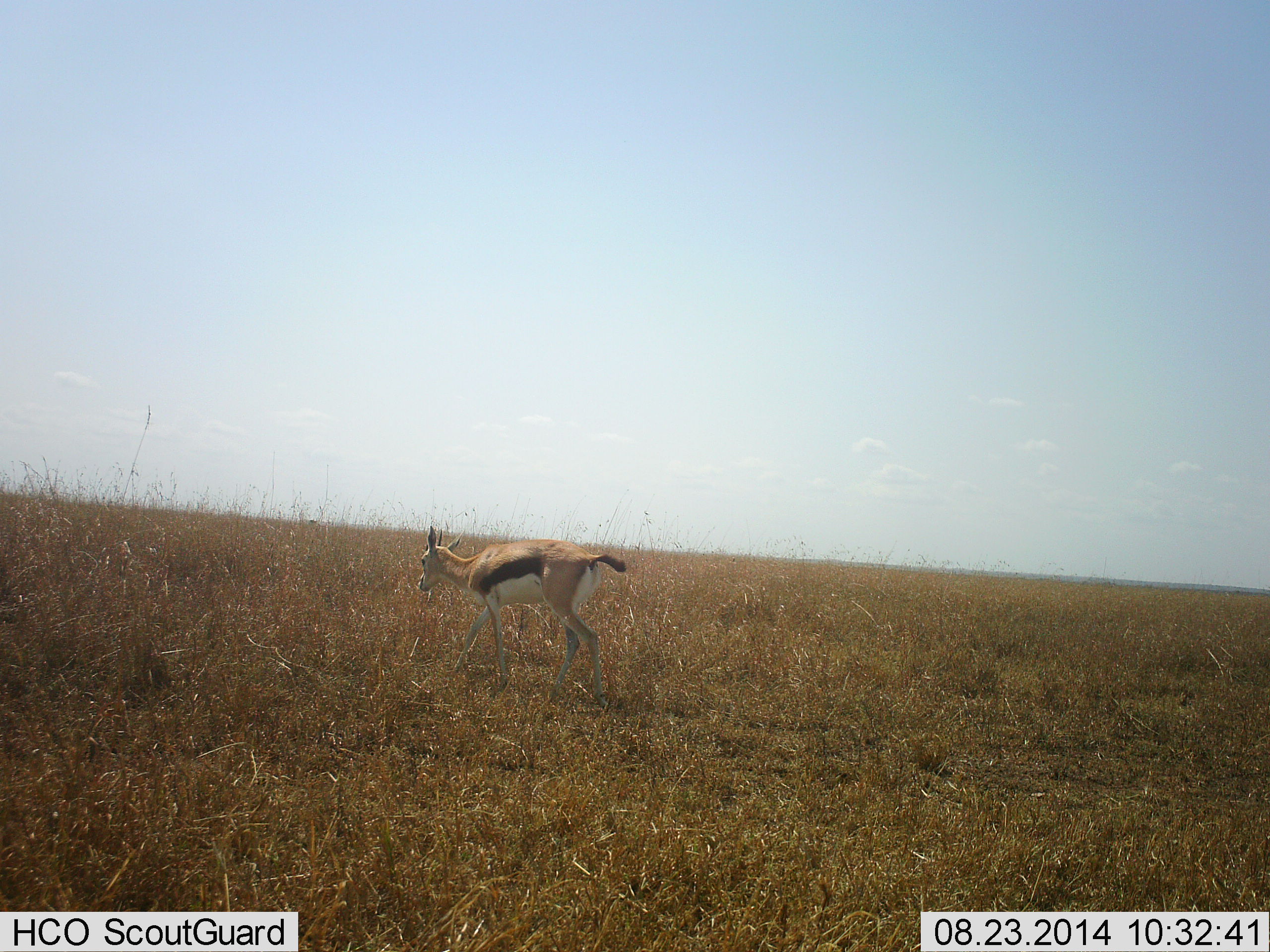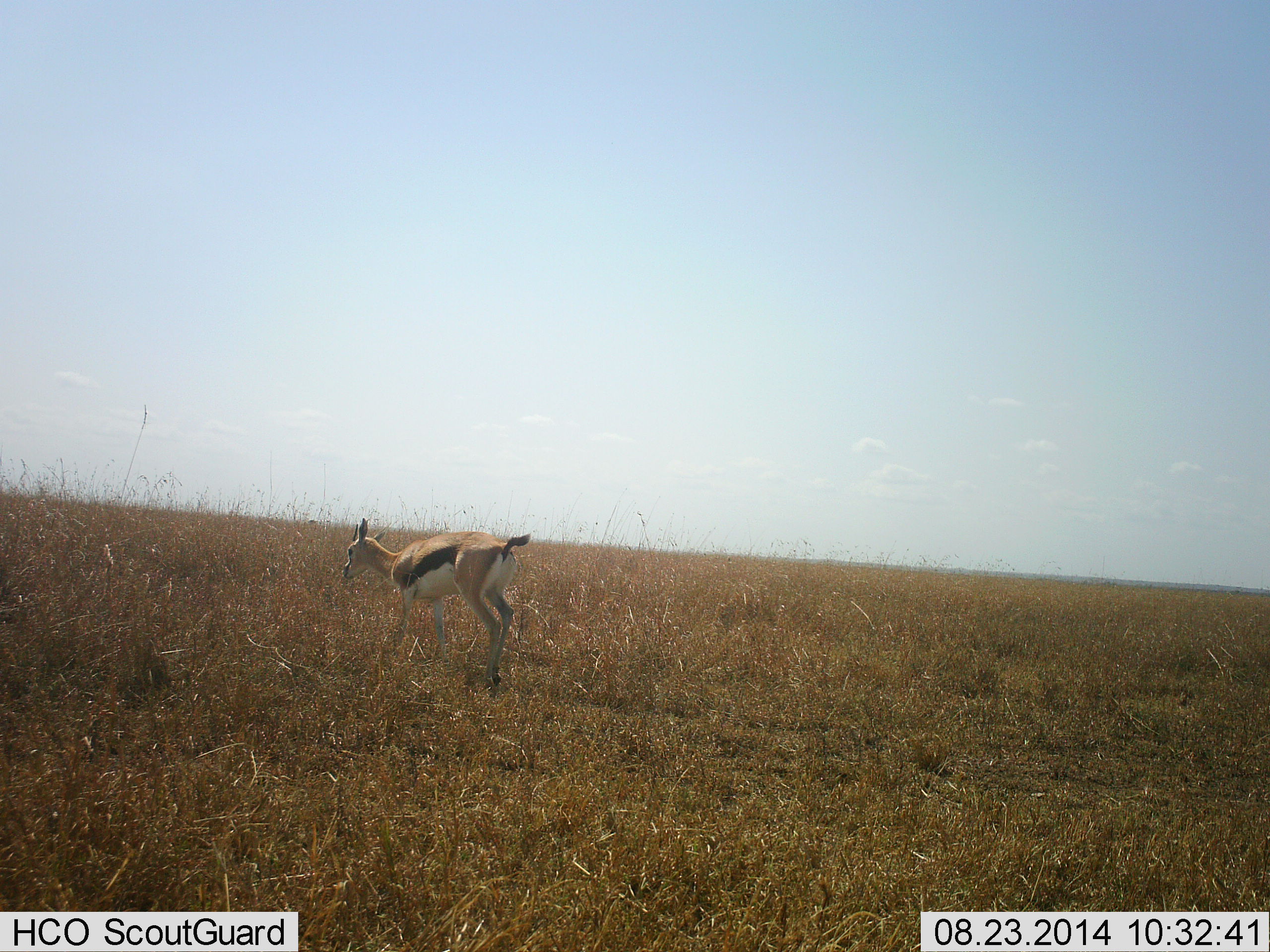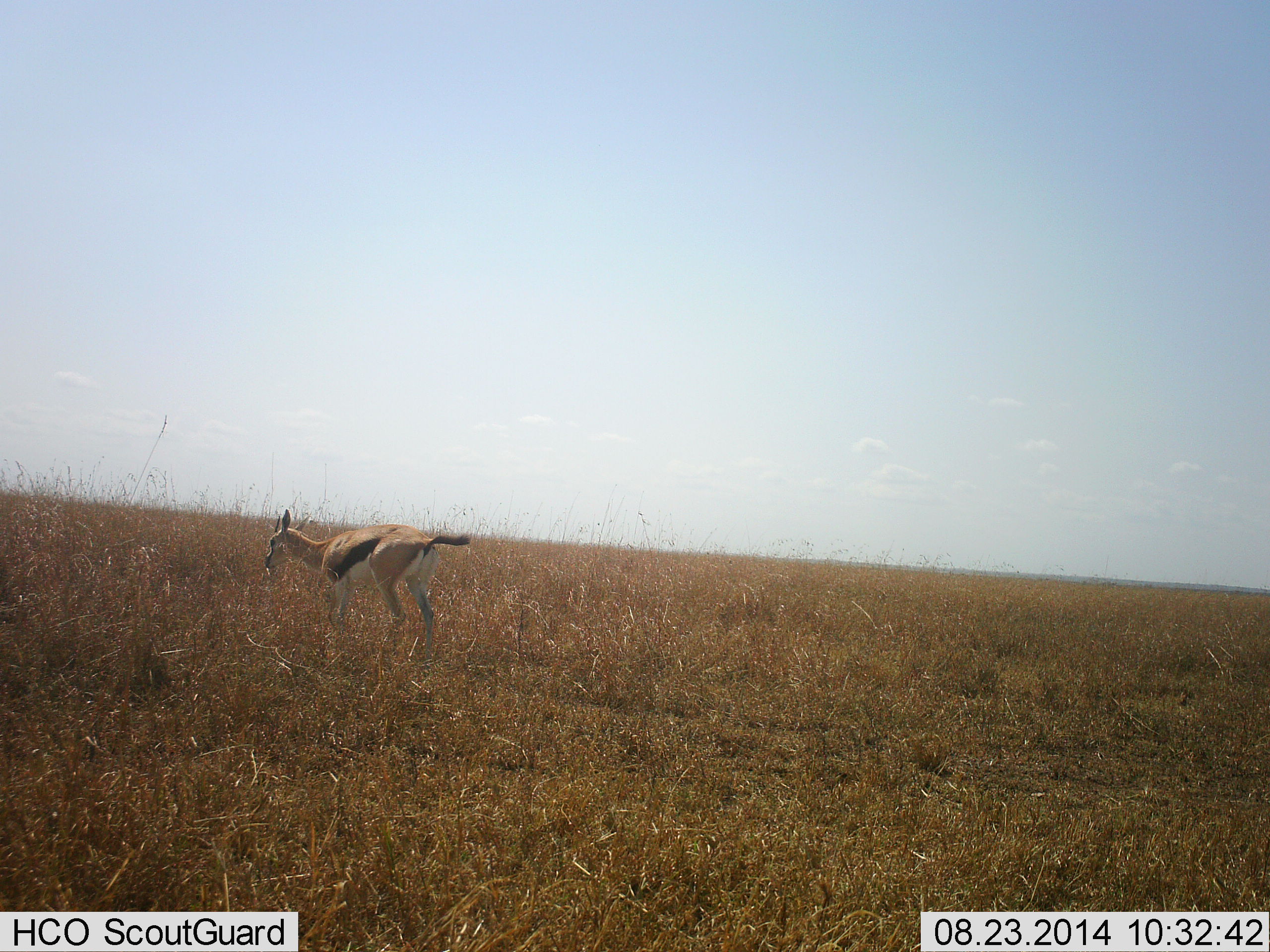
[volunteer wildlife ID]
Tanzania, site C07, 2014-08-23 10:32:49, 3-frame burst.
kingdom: Animalia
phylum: Chordata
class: Mammalia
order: Artiodactyla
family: Bovidae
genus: Eudorcas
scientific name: Eudorcas thomsonii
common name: thomson's gazelle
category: gazellethomsons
Gazellethomsons (thomson's gazelle) (Eudorcas thomsonii), count 1. Behavior (volunteer vote fractions): standing 20%, resting 0%, moving 80%, interacting 0%. Young present (vote fraction): 10%. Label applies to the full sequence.